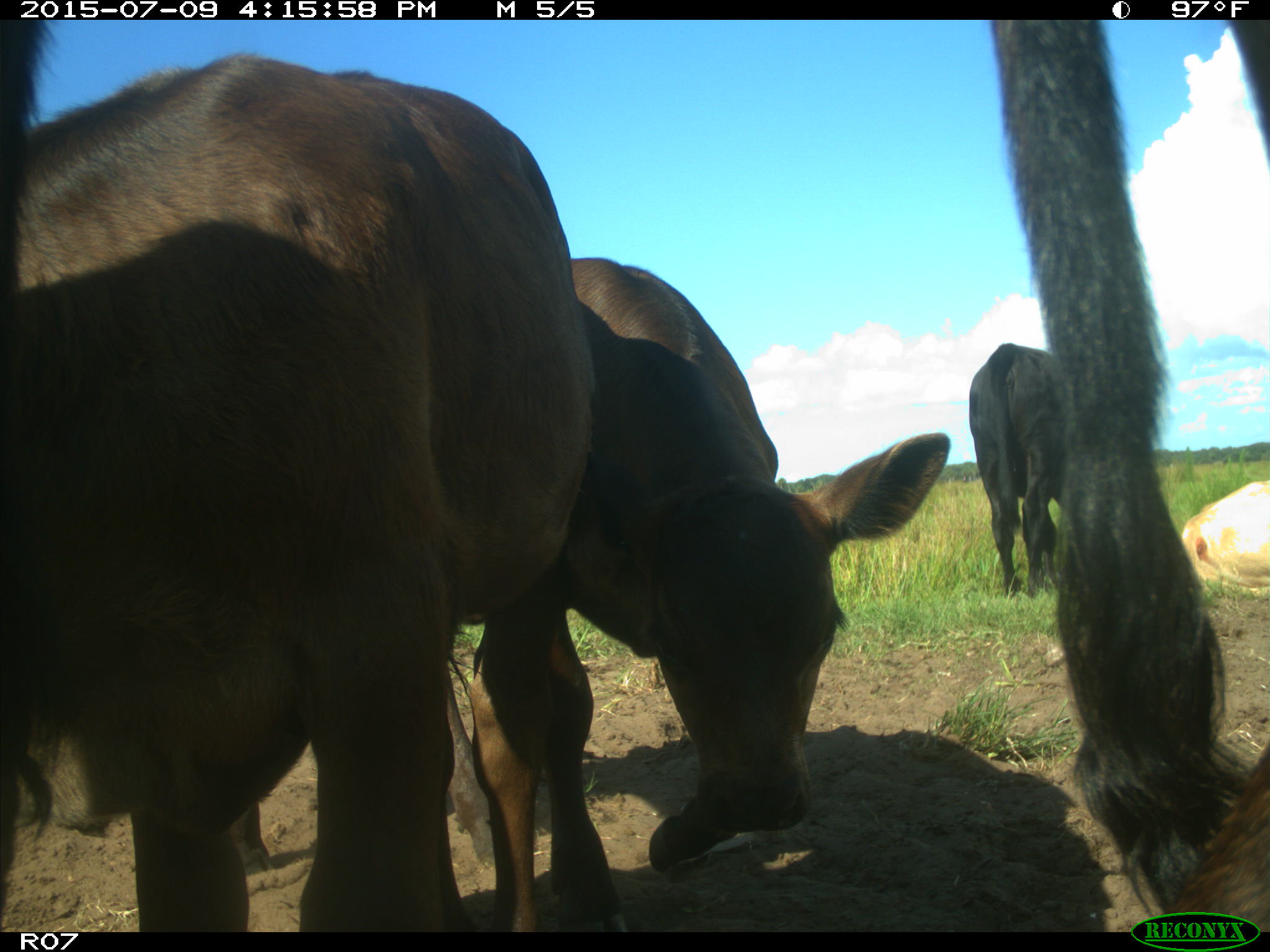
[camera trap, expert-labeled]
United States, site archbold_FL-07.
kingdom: Animalia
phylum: Chordata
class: Mammalia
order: Artiodactyla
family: Bovidae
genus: Bos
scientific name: Bos taurus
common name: domestic cow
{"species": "Bos taurus (domestic cow)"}